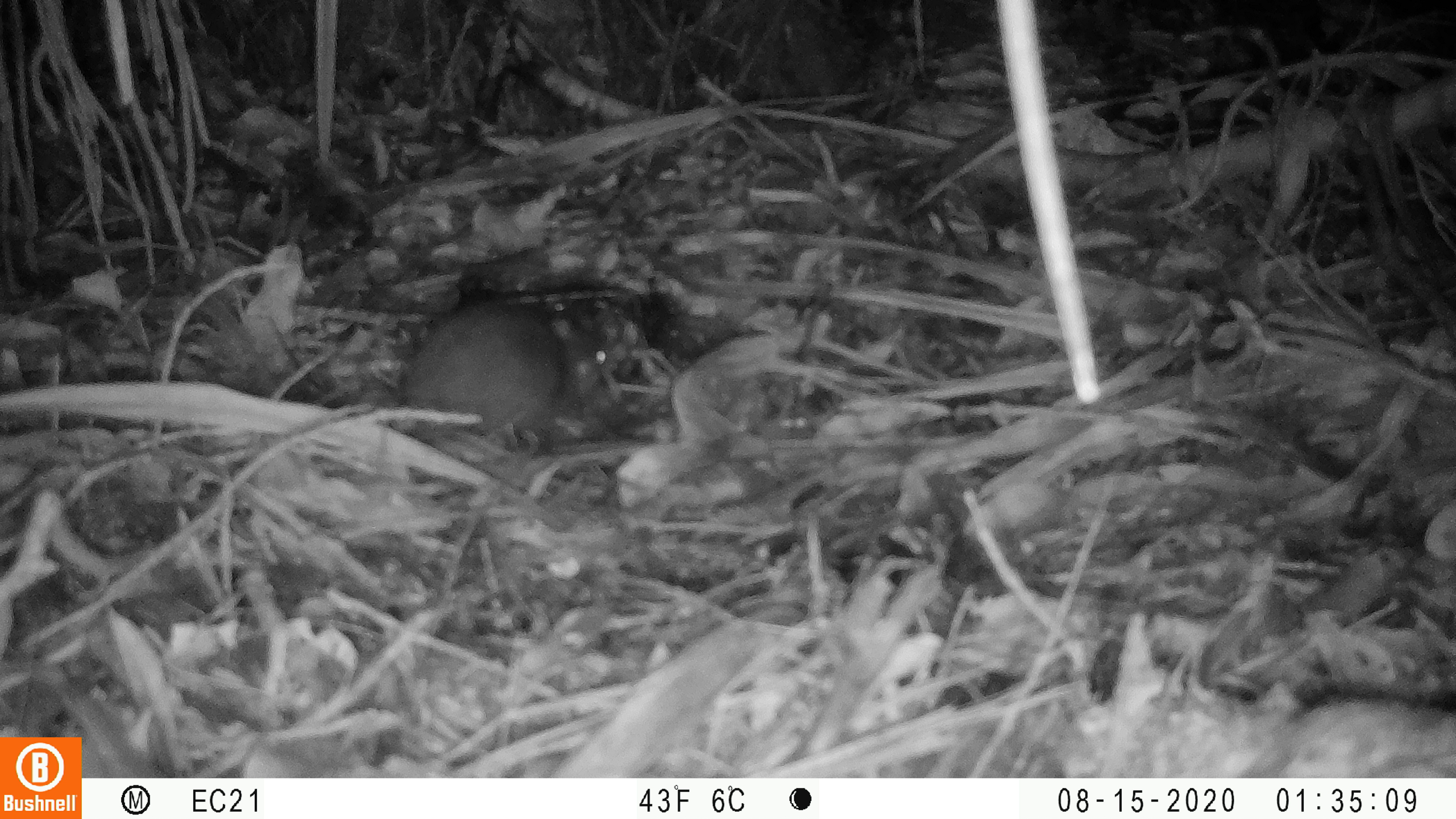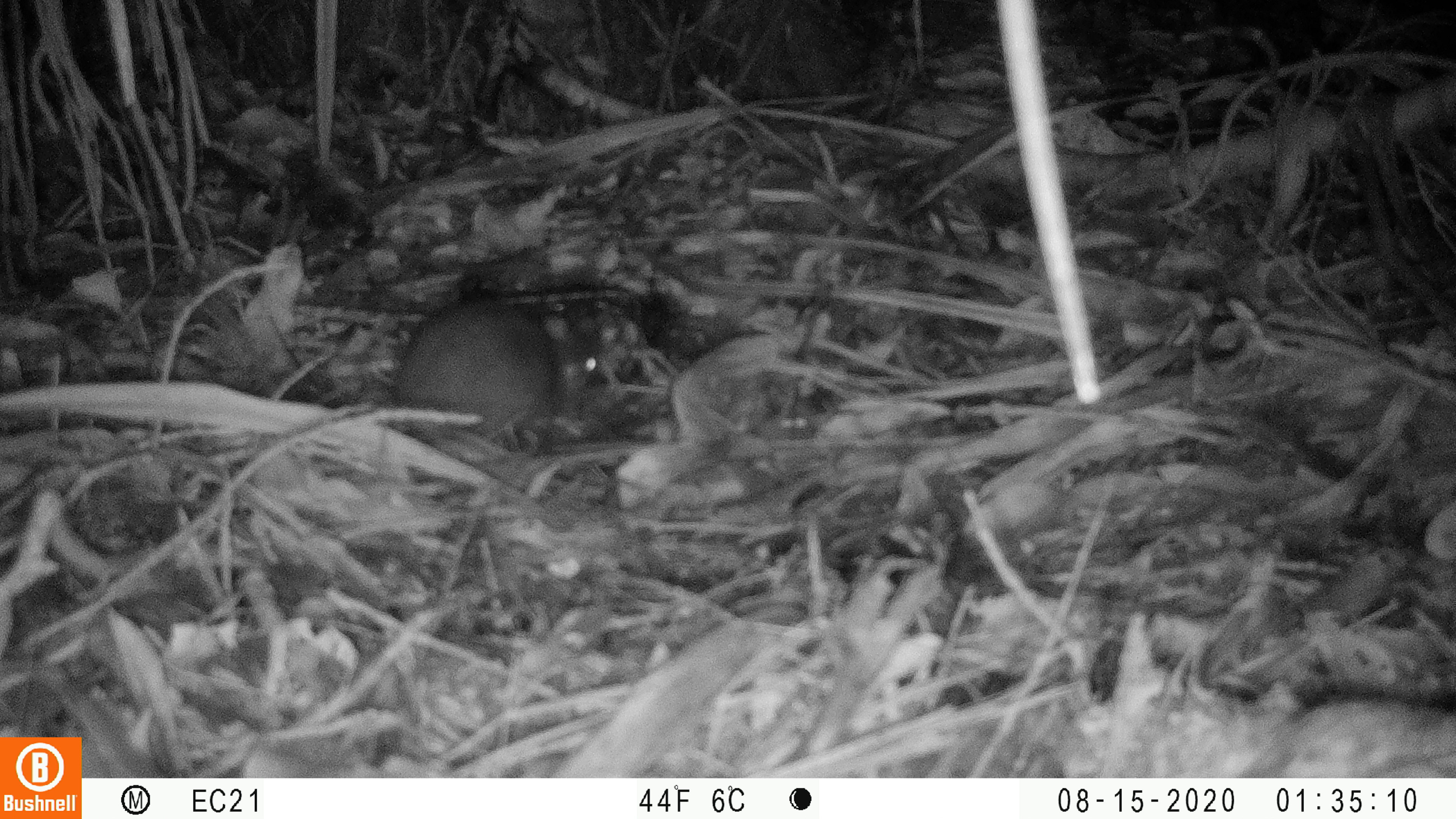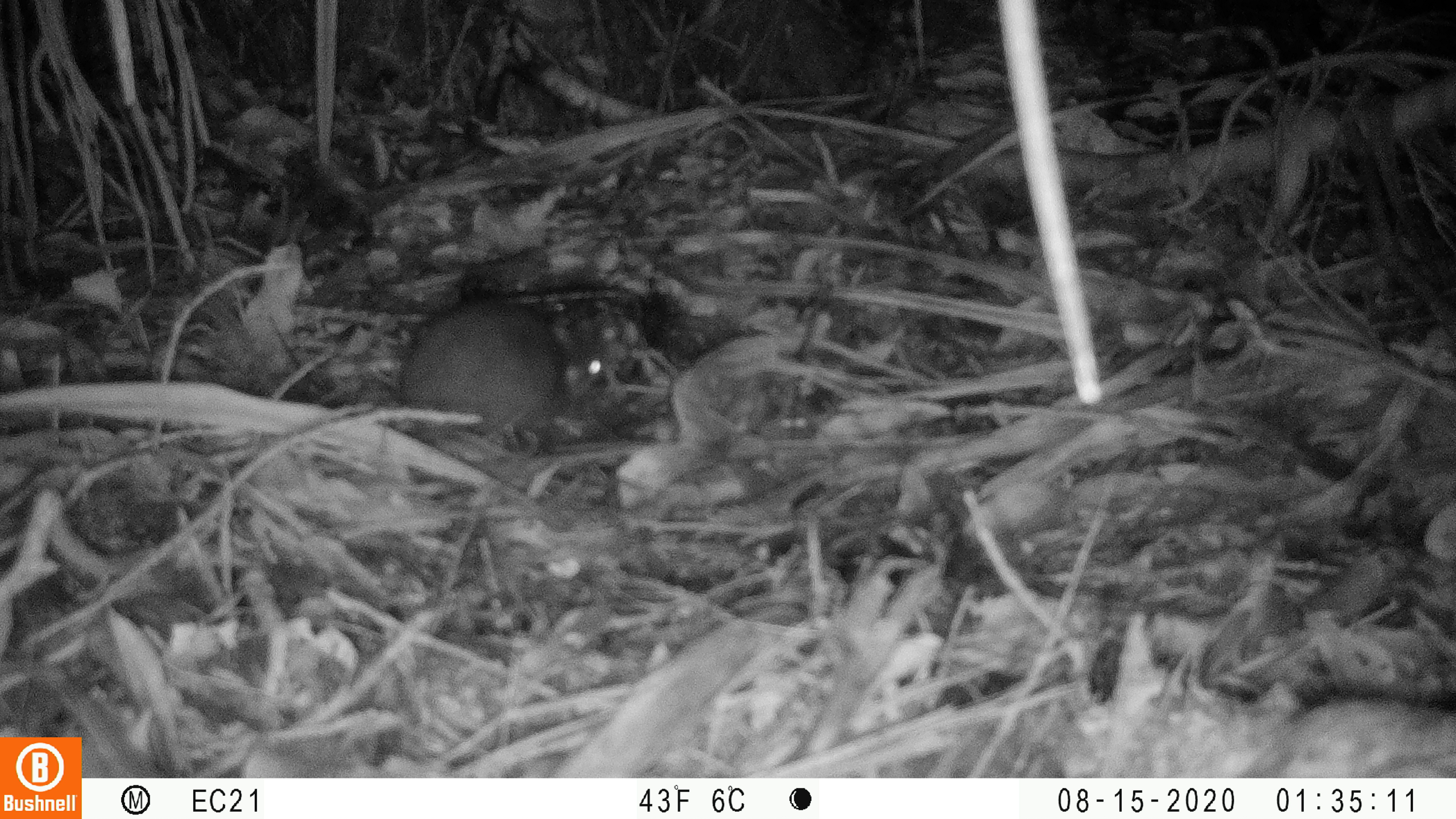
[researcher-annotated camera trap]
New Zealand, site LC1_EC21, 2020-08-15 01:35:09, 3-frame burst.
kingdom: Animalia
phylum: Chordata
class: Mammalia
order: Rodentia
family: Muridae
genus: Rattus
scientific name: Rattus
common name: rat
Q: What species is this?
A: Rat (Rattus).